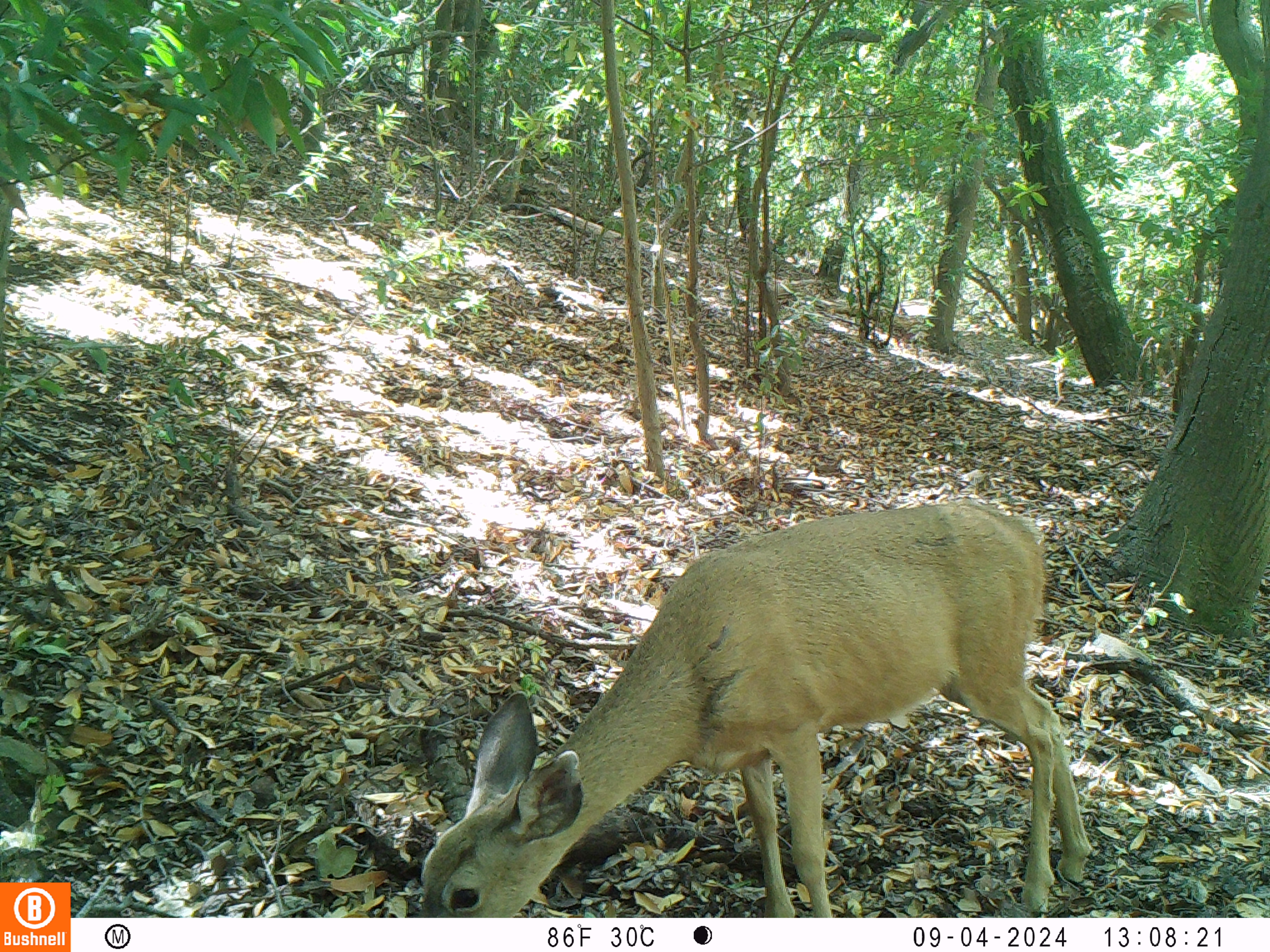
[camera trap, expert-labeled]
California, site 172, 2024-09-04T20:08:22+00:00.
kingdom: Animalia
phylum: Chordata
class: Mammalia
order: Artiodactyla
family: Cervidae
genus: Odocoileus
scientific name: Odocoileus hemionus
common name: mule deer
Mule deer (Odocoileus hemionus).